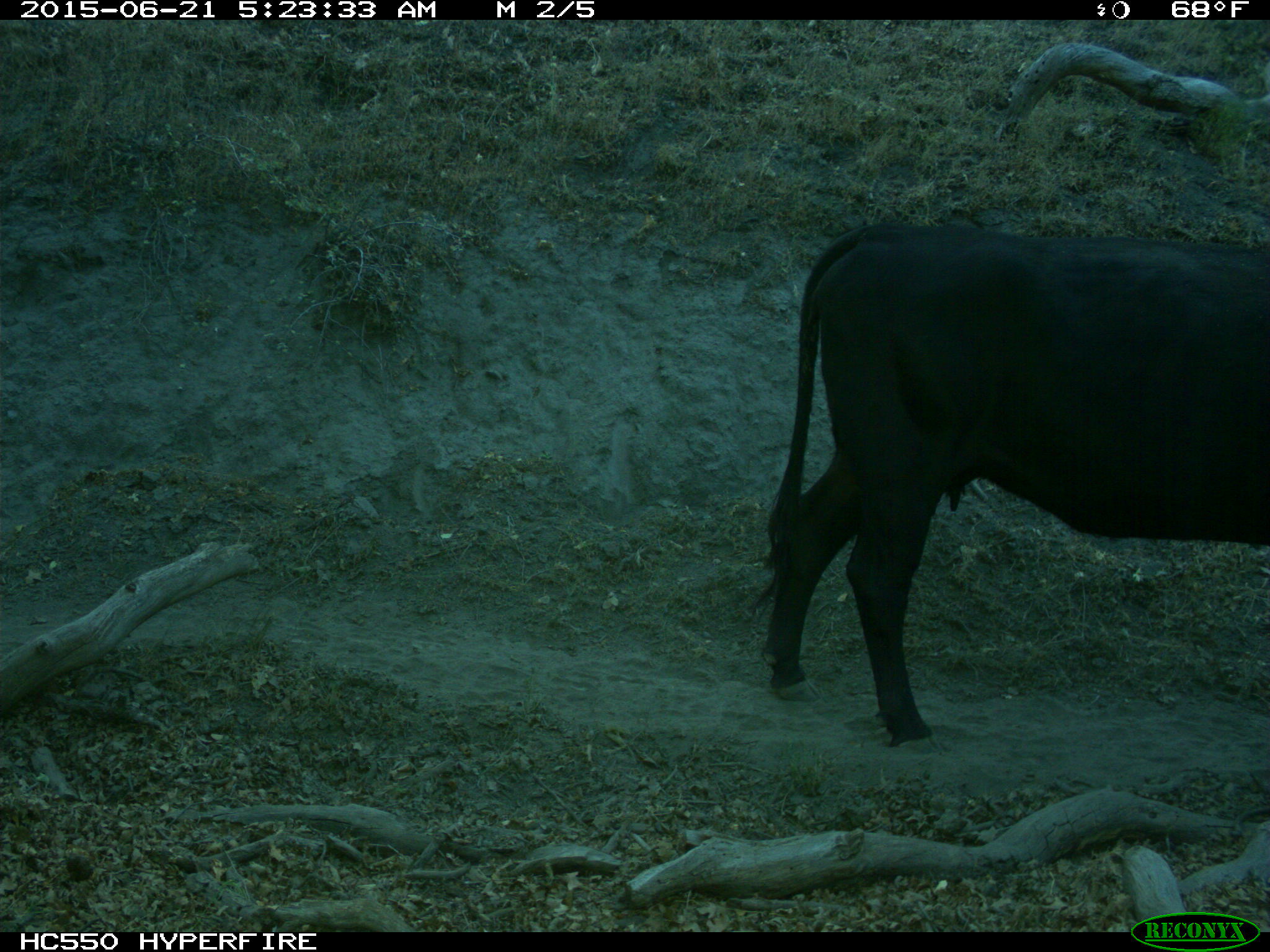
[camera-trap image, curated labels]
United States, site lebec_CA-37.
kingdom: Animalia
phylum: Chordata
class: Mammalia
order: Artiodactyla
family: Bovidae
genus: Bos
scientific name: Bos taurus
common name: domestic cow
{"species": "Bos taurus (domestic cow)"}